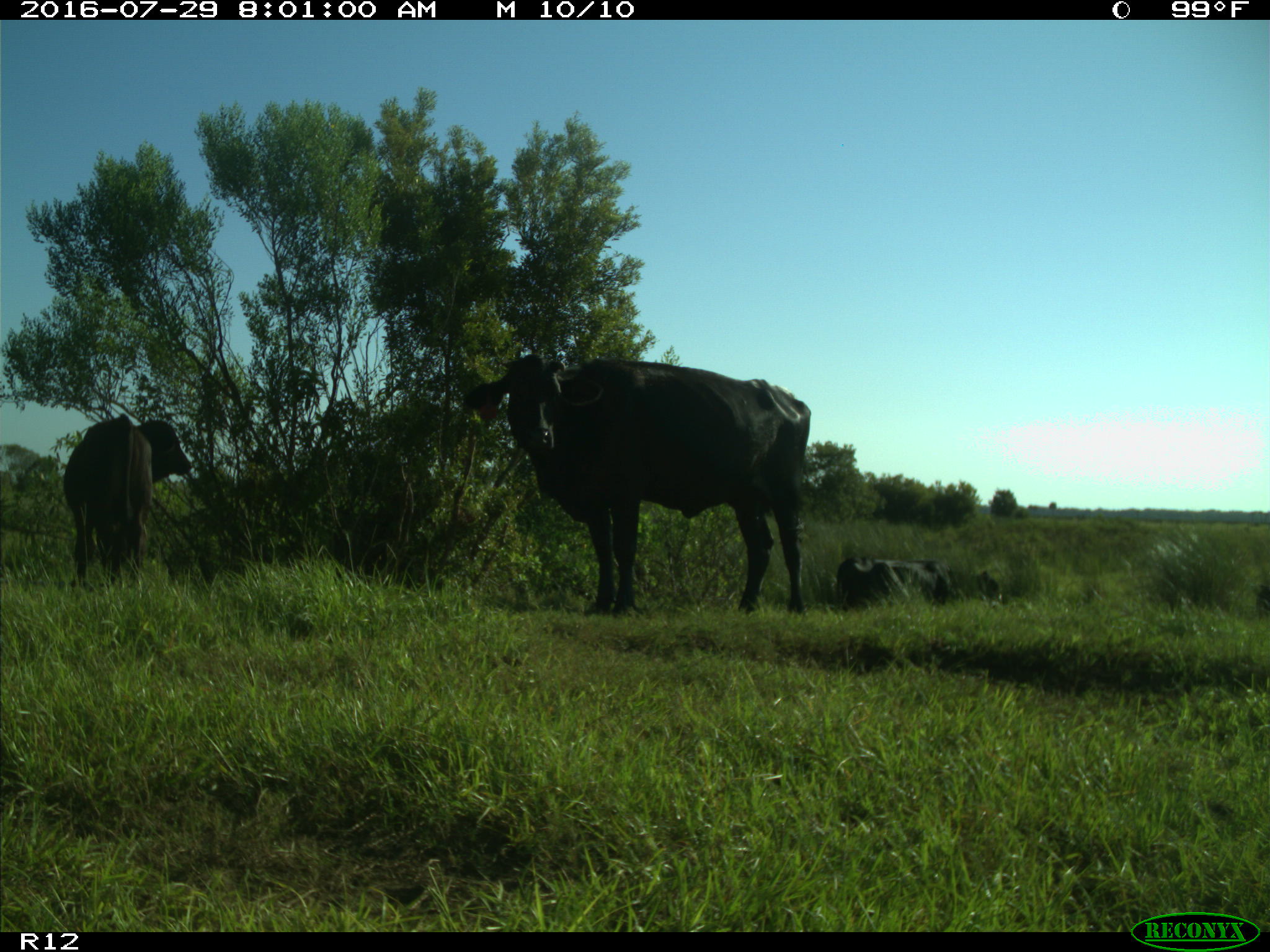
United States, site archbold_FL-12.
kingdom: Animalia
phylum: Chordata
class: Mammalia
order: Artiodactyla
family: Bovidae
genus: Bos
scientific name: Bos taurus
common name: domestic cow